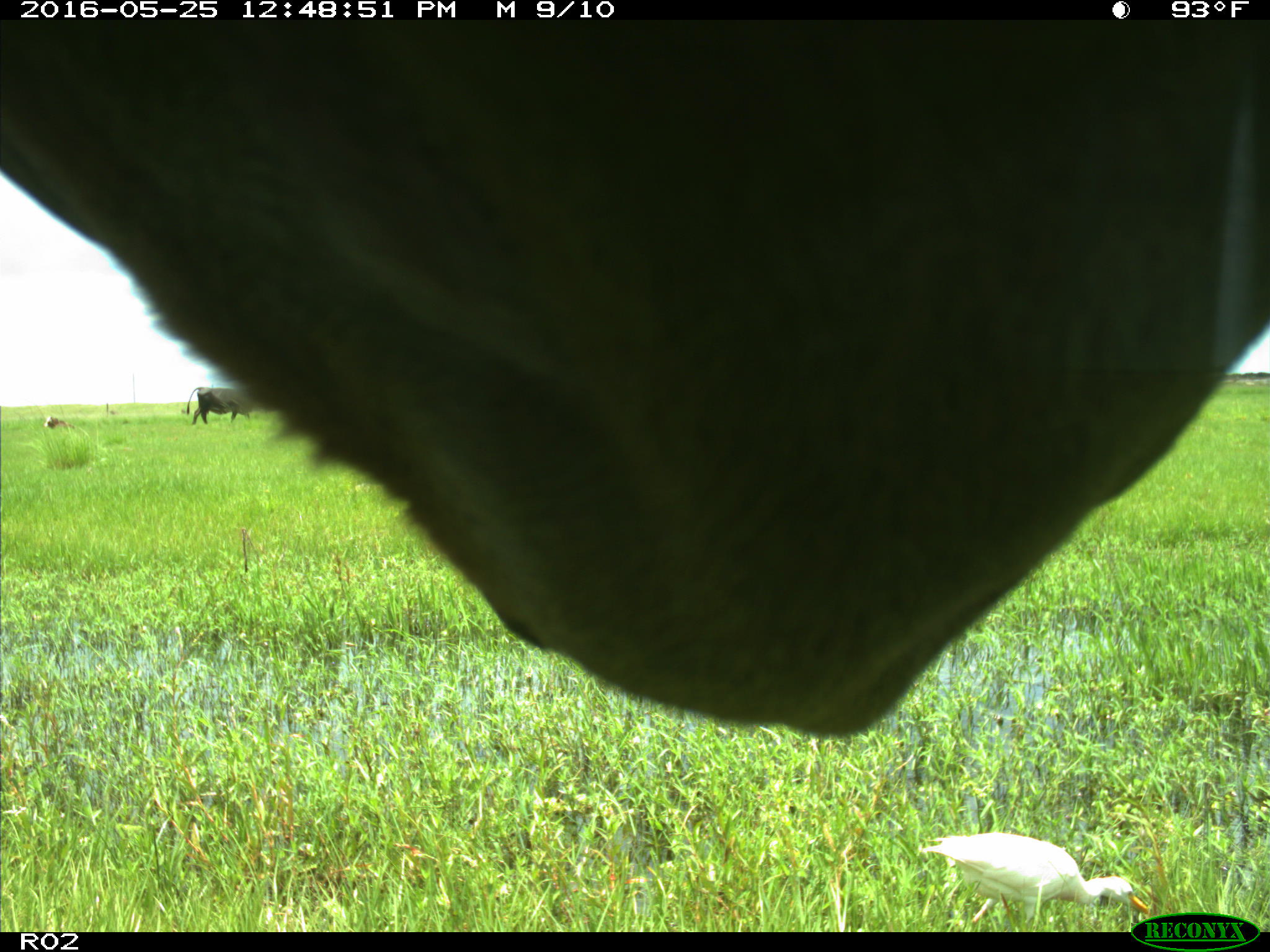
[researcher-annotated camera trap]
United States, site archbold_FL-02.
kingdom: Animalia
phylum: Chordata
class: Mammalia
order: Artiodactyla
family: Bovidae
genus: Bos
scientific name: Bos taurus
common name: domestic cow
Bos taurus (domestic cow).